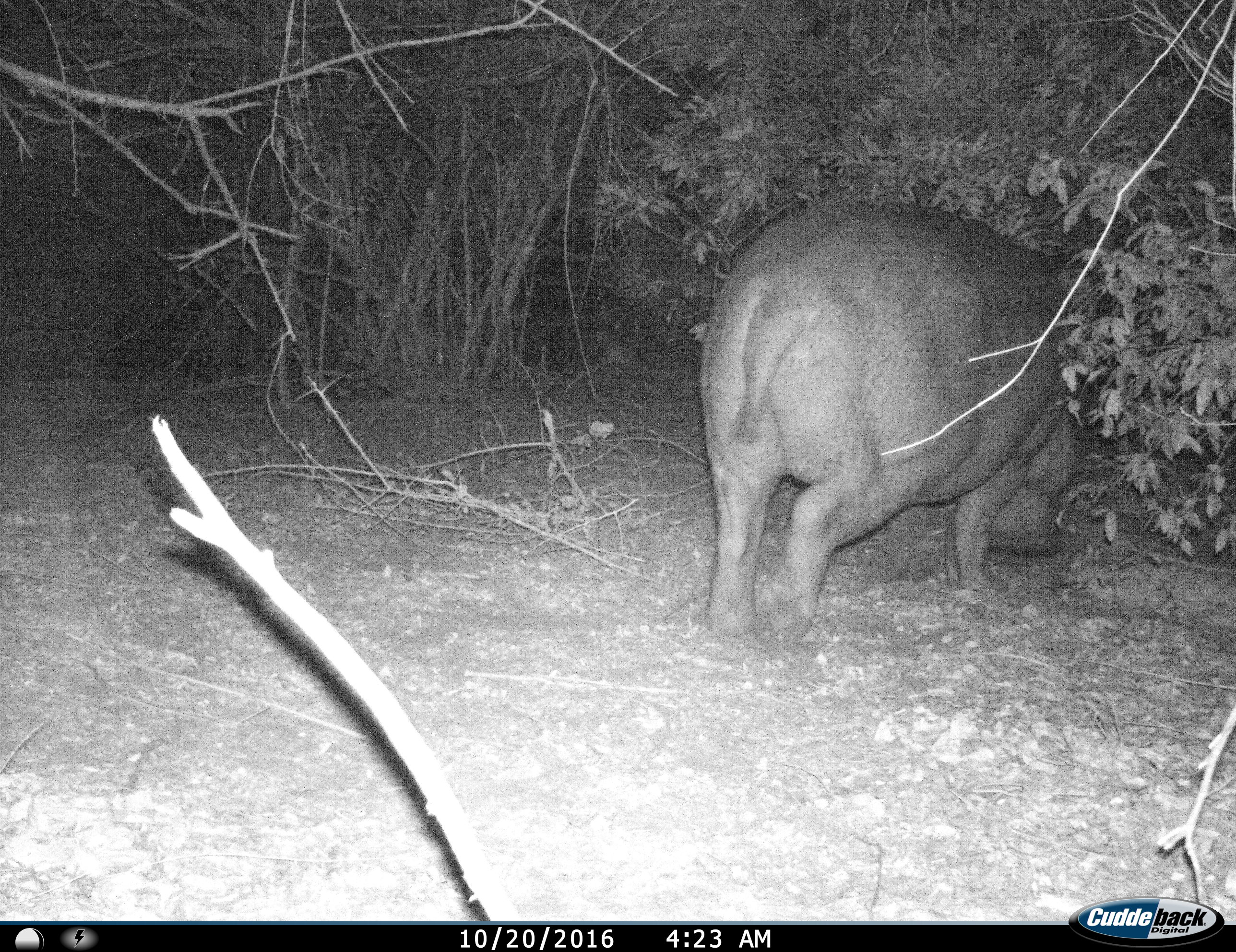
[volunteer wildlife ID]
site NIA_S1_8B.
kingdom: Animalia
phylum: Chordata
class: Mammalia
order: Artiodactyla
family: Hippopotamidae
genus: Hippopotamus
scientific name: Hippopotamus amphibius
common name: hippopotamus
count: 1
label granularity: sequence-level